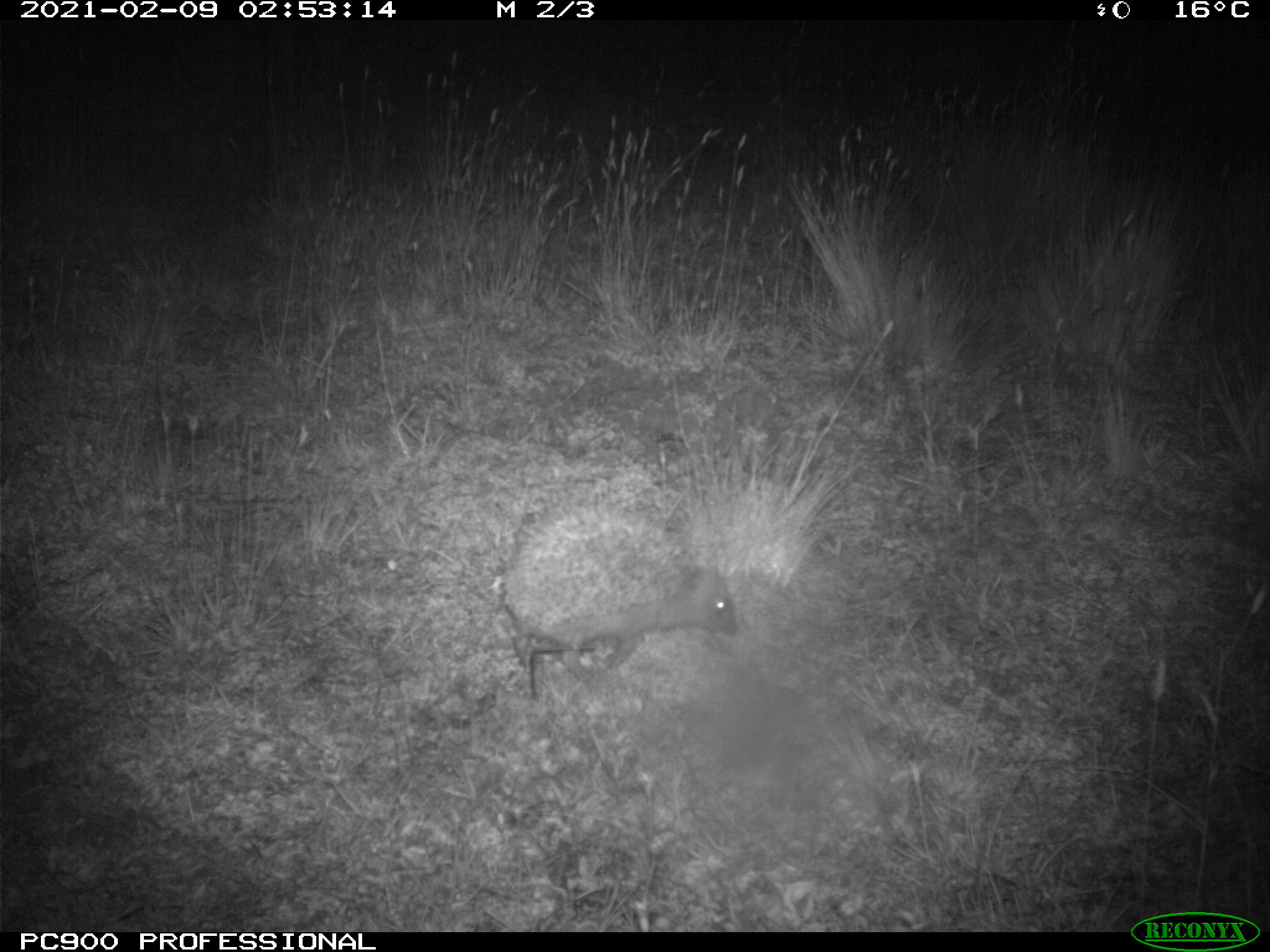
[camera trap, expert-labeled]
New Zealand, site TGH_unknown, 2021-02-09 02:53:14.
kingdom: Animalia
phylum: Chordata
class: Mammalia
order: Eulipotyphla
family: Erinaceidae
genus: Erinaceus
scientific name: Erinaceus europaeus europaeus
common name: european hedgehog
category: hedgehog